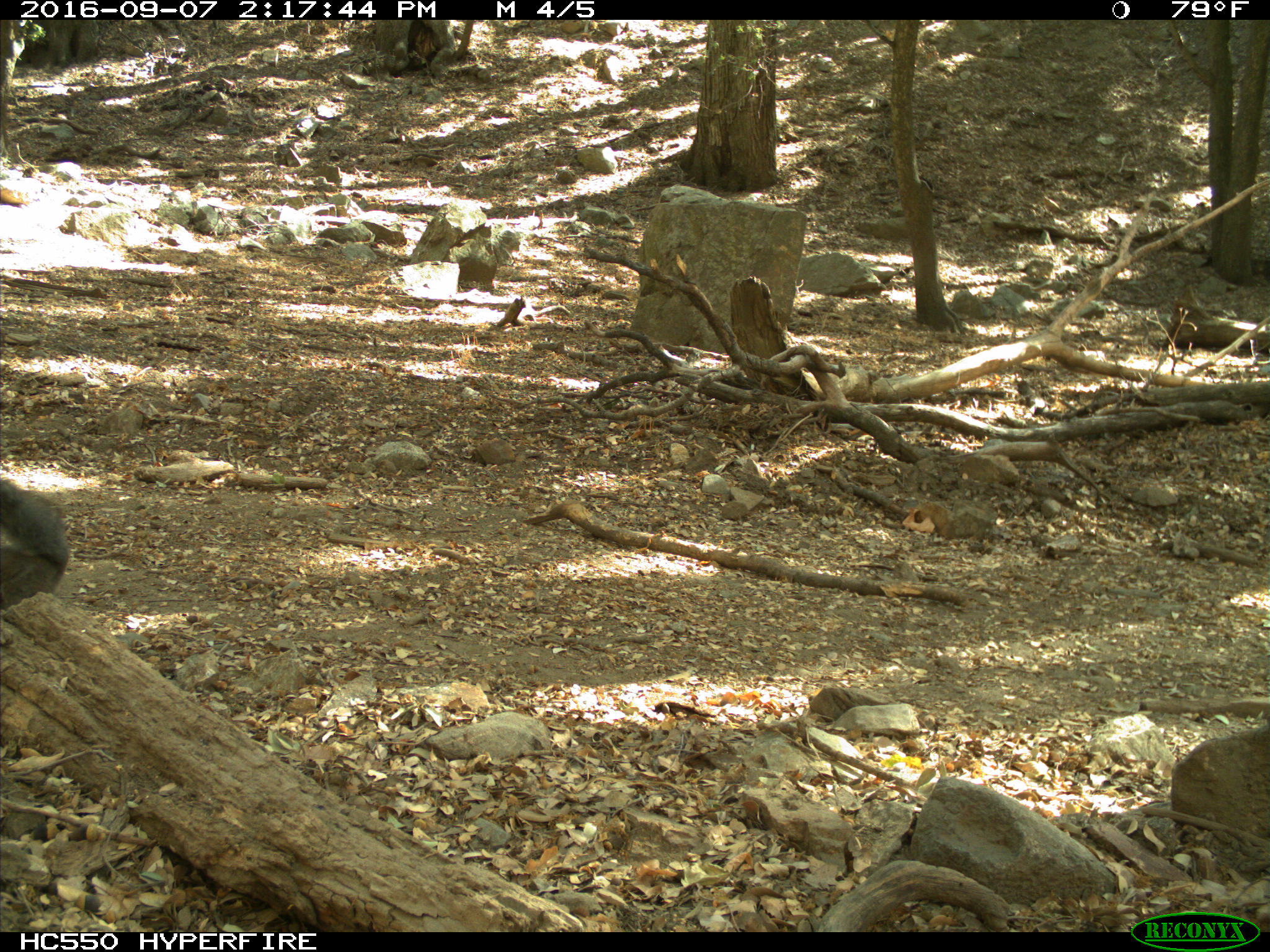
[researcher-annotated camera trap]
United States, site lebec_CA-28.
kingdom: Animalia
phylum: Chordata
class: Mammalia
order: Rodentia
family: Sciuridae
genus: Sciurus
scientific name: Sciurus carolinensis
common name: eastern gray squirrel